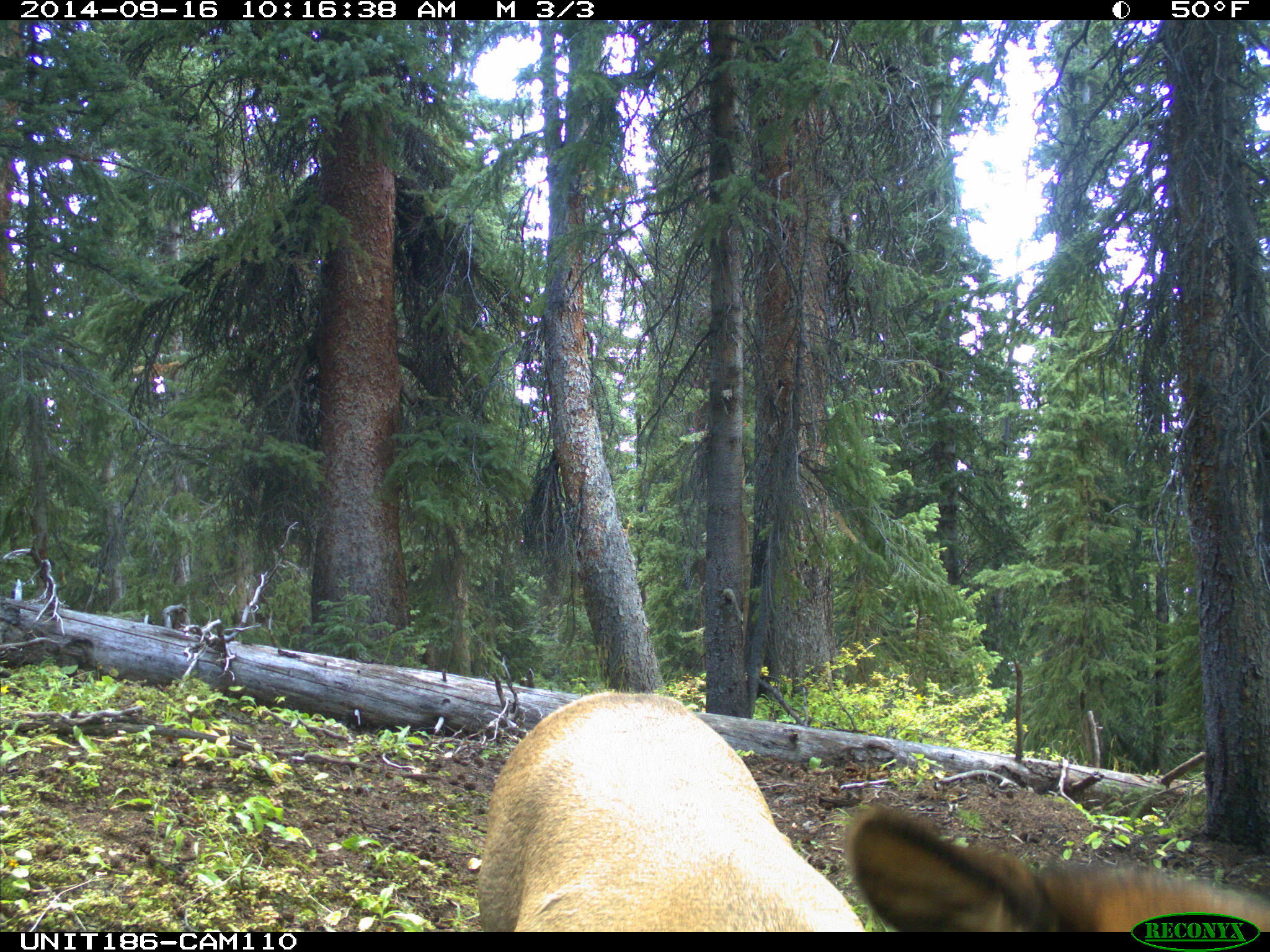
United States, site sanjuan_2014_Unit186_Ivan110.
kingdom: Animalia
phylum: Chordata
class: Mammalia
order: Artiodactyla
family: Cervidae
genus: Cervus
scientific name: Cervus elaphus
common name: red deer